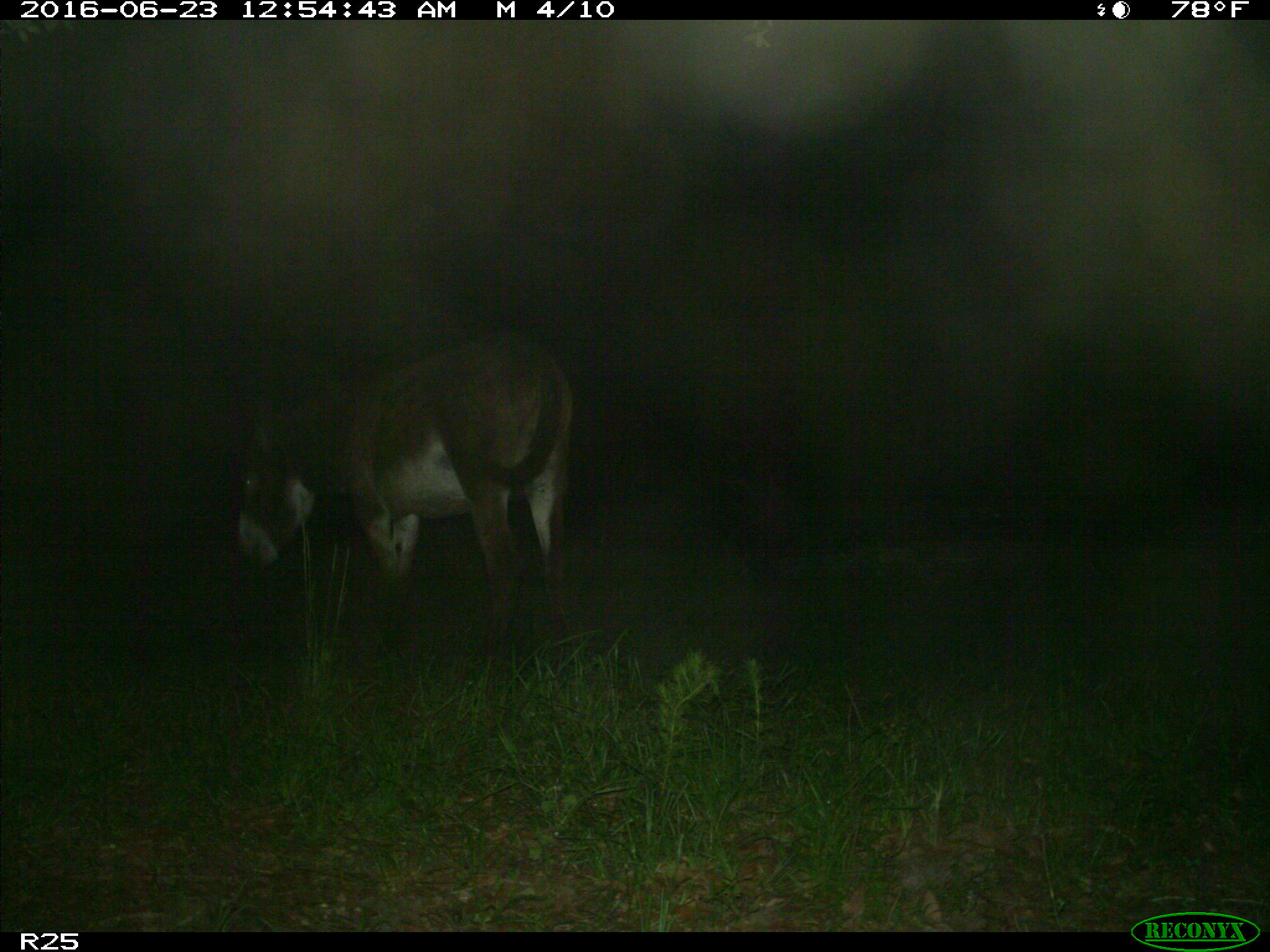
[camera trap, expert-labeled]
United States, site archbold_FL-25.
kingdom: Animalia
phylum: Chordata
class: Mammalia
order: Artiodactyla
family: Bovidae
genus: Bos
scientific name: Bos taurus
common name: domestic cow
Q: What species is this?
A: Bos taurus (domestic cow).